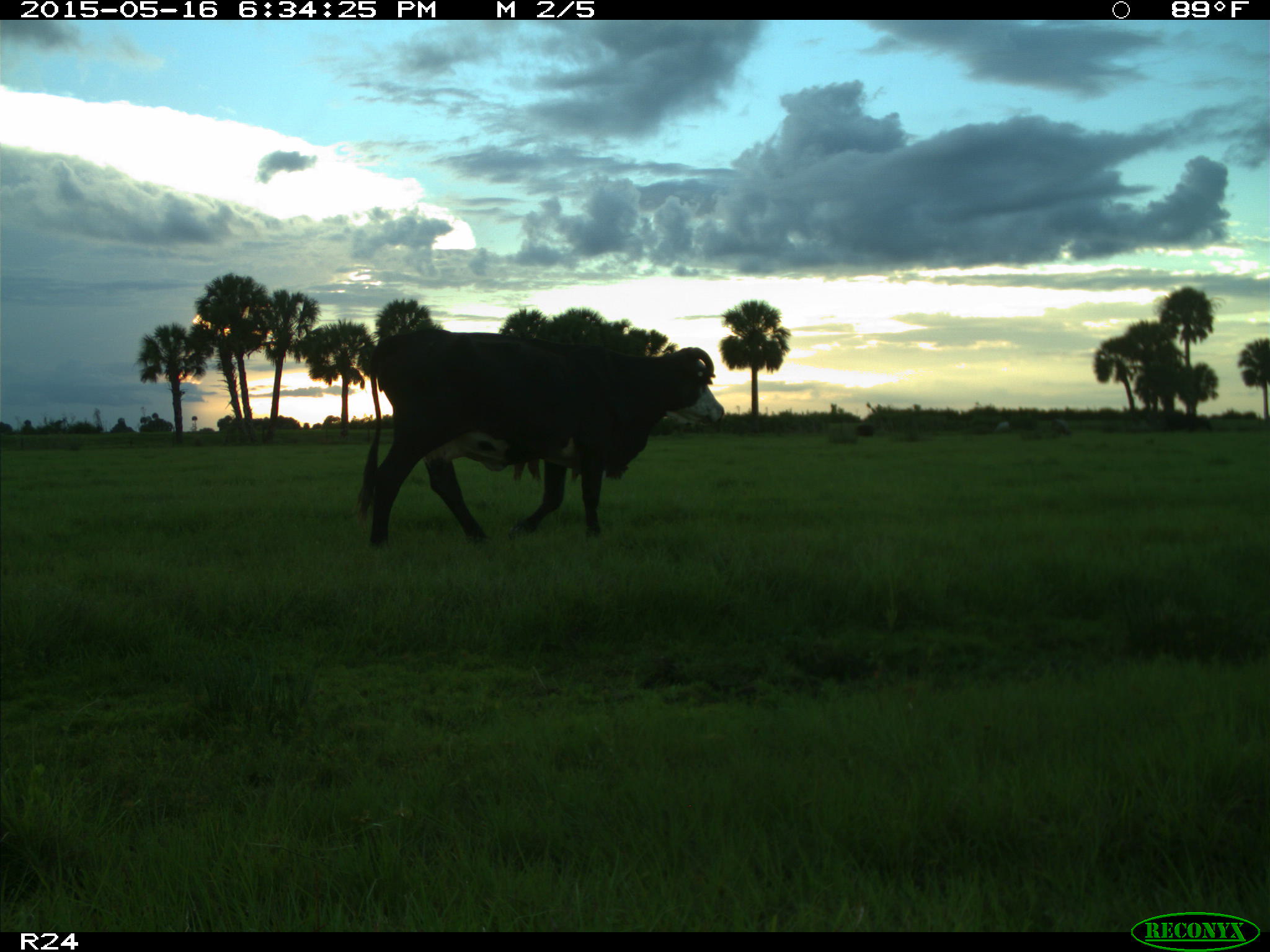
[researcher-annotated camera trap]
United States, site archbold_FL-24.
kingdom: Animalia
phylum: Chordata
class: Mammalia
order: Artiodactyla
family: Bovidae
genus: Bos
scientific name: Bos taurus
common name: domestic cow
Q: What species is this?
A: Bos taurus (domestic cow).